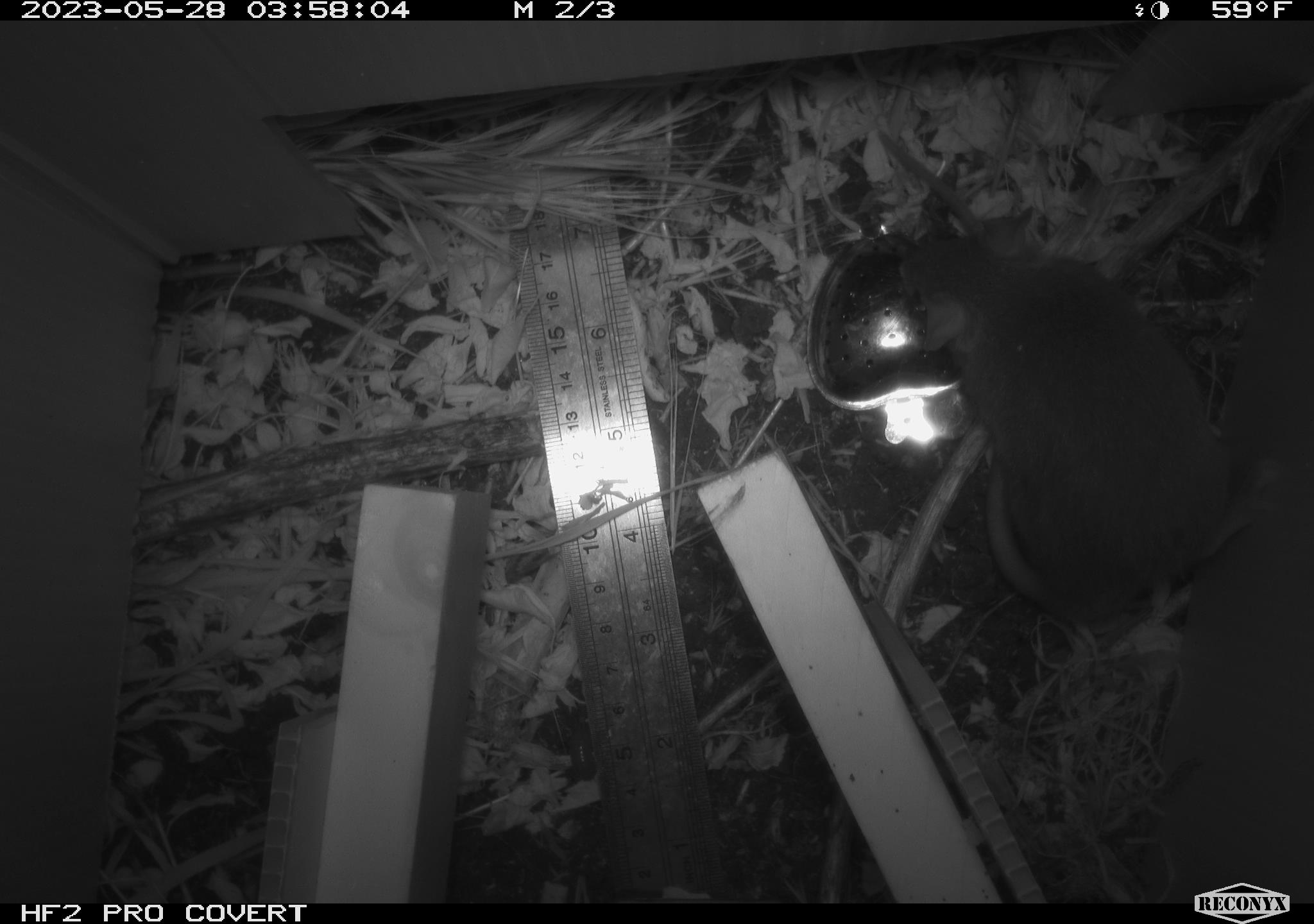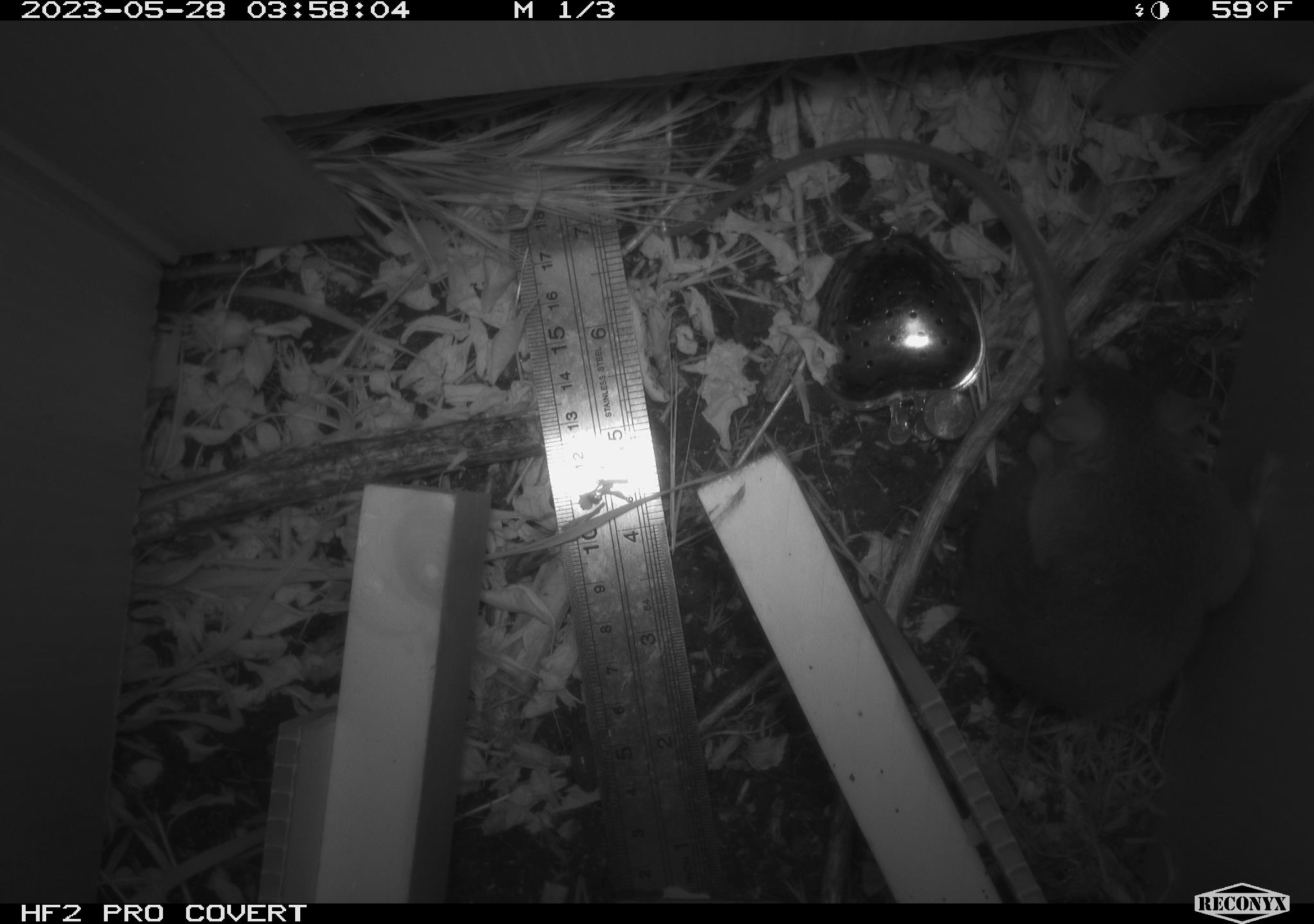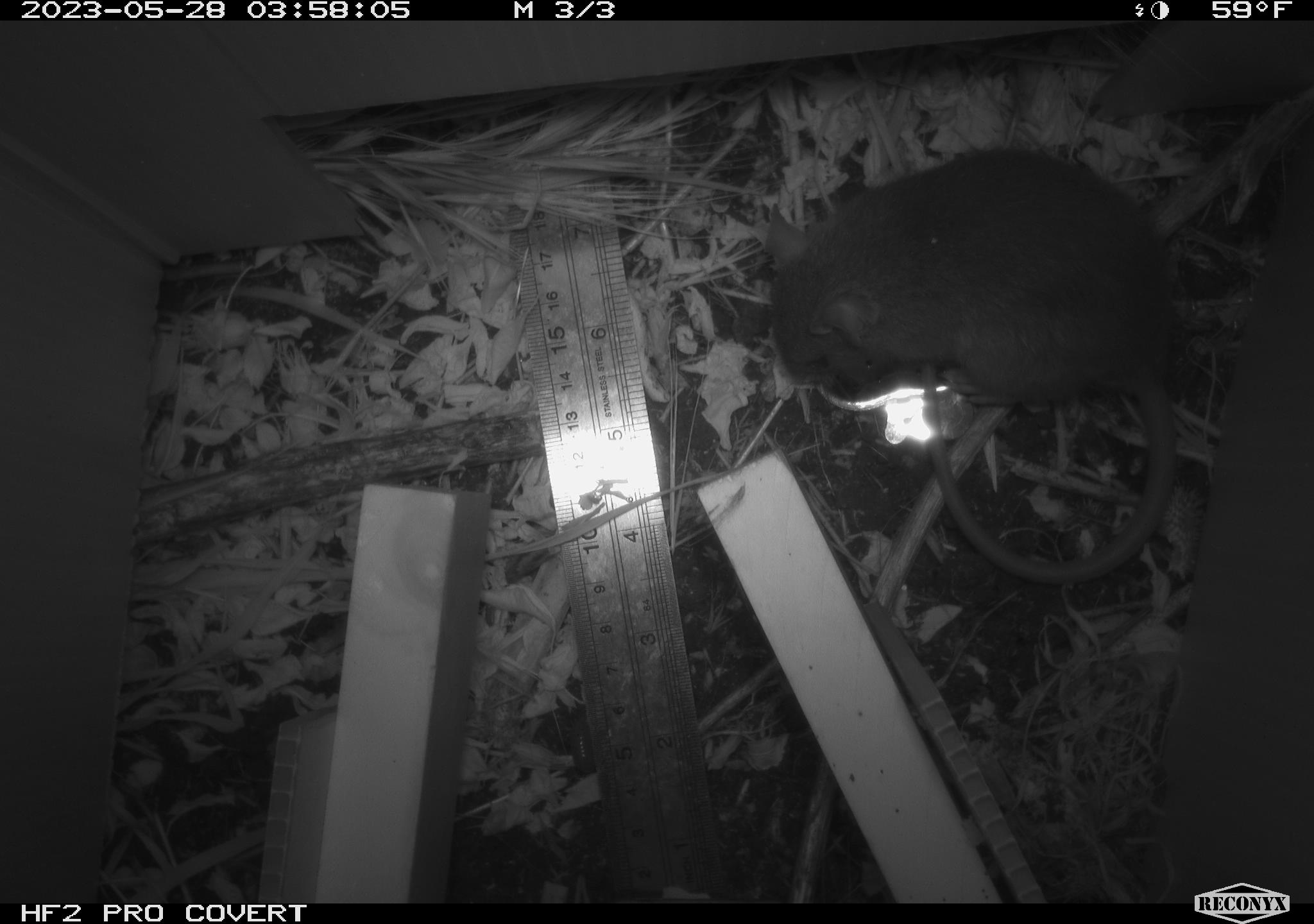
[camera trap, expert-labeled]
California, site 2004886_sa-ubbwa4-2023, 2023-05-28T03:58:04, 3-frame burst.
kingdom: Animalia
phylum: Chordata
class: Mammalia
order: Rodentia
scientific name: Rodentia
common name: mouse species